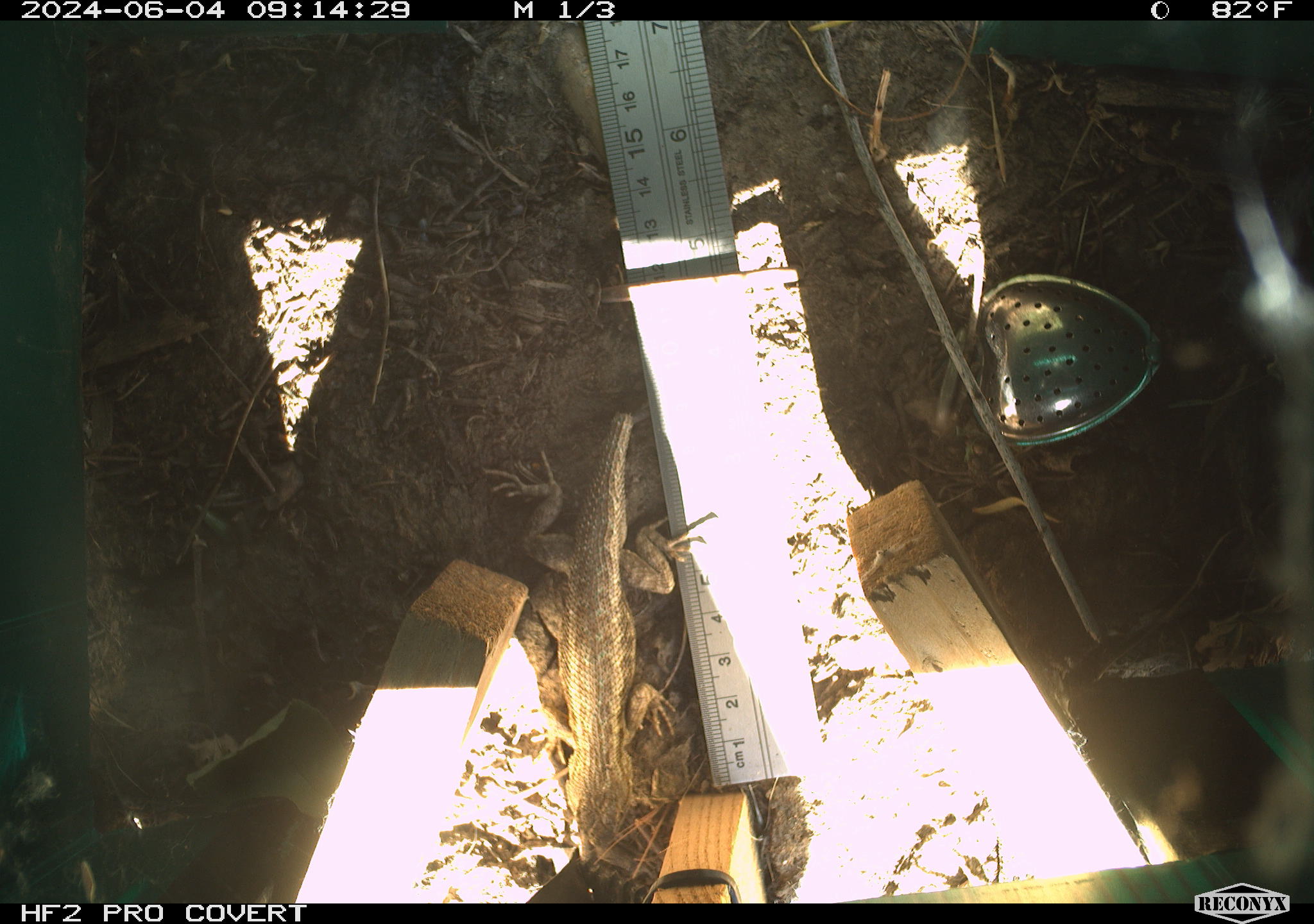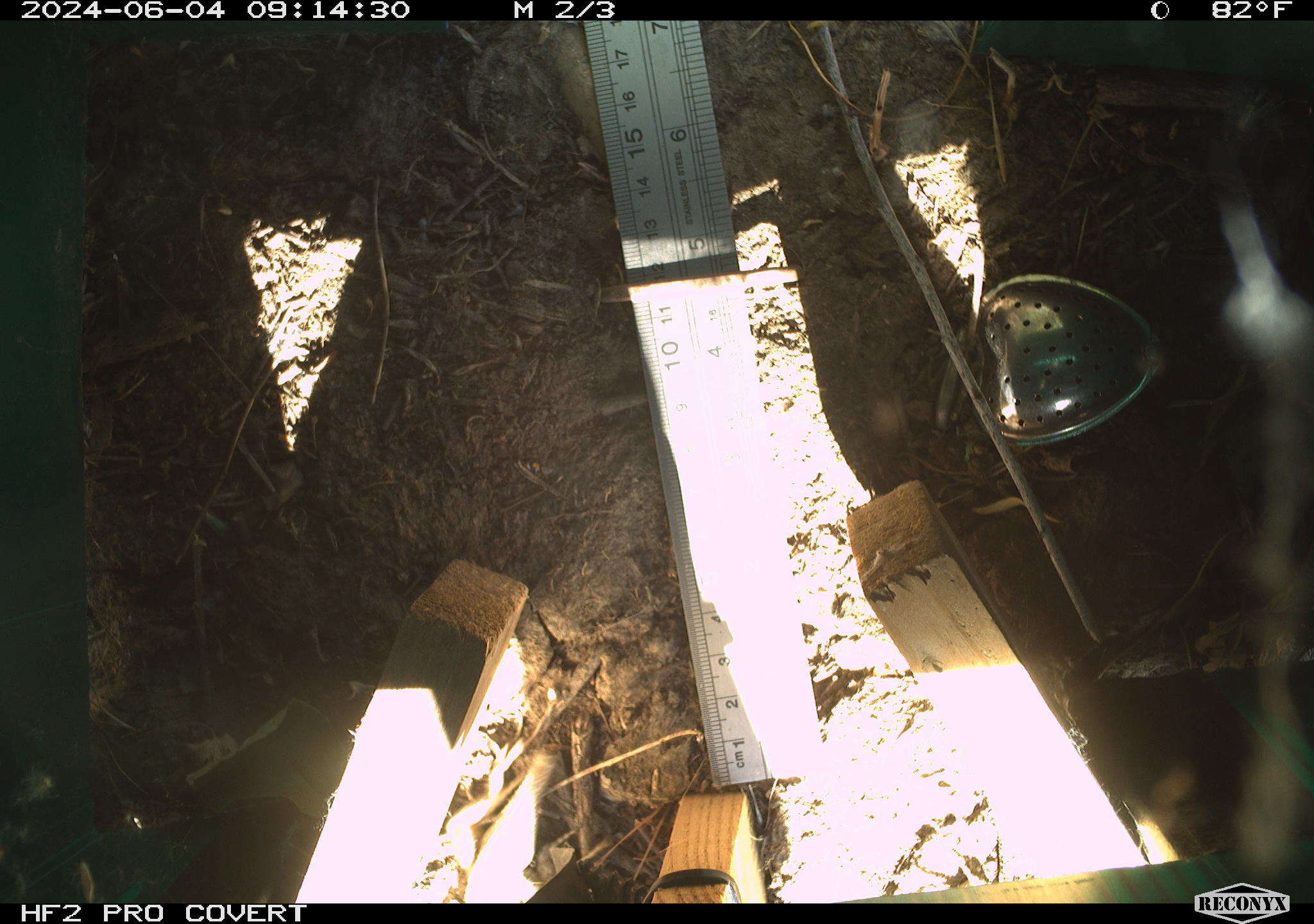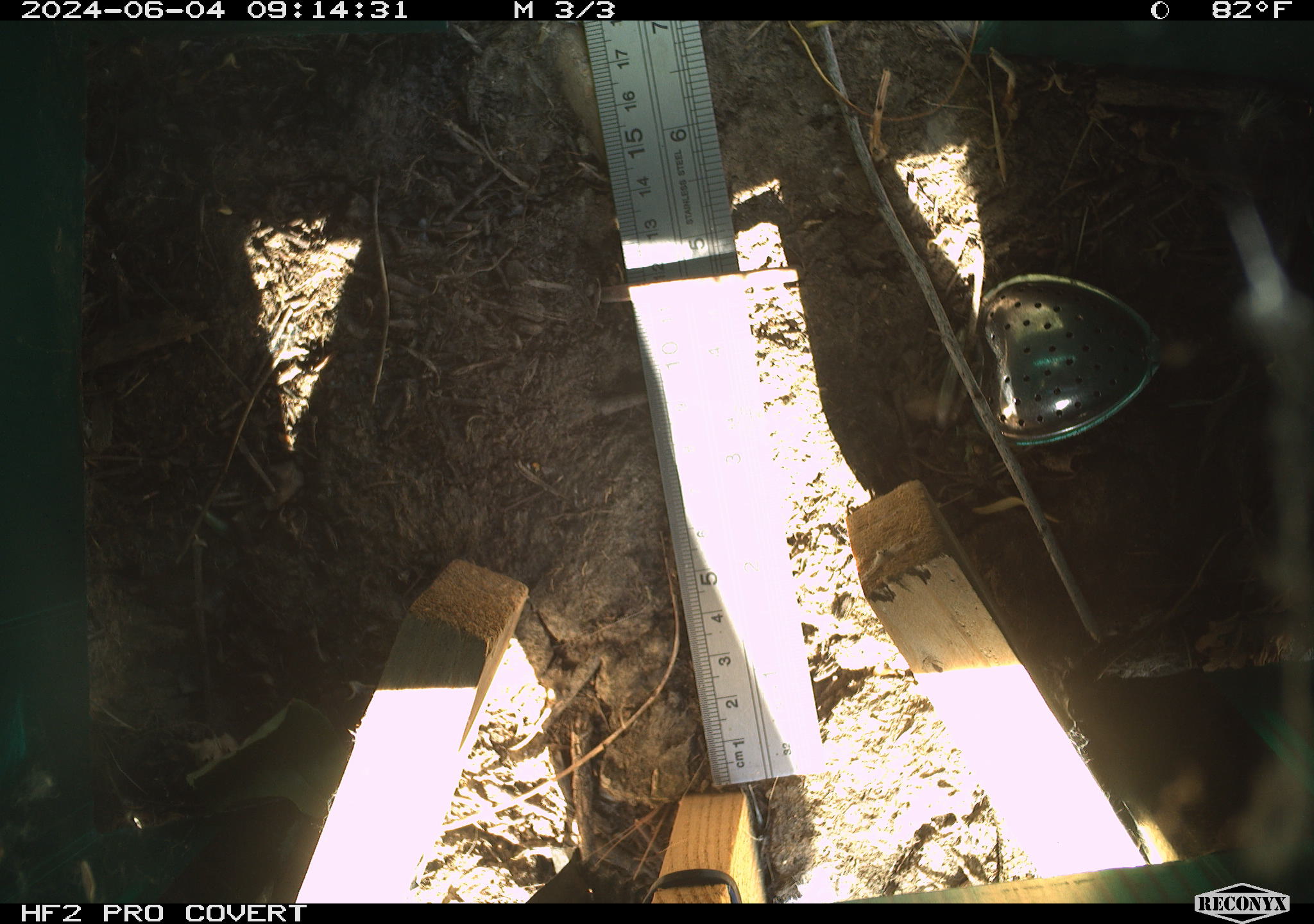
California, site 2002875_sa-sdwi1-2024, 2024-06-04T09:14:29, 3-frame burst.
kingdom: Animalia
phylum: Chordata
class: Reptilia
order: Squamata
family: Phrynosomatidae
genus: Sceloporus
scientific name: Sceloporus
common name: spiny lizards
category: sceloporus species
Sceloporus species (spiny lizards) (Sceloporus).